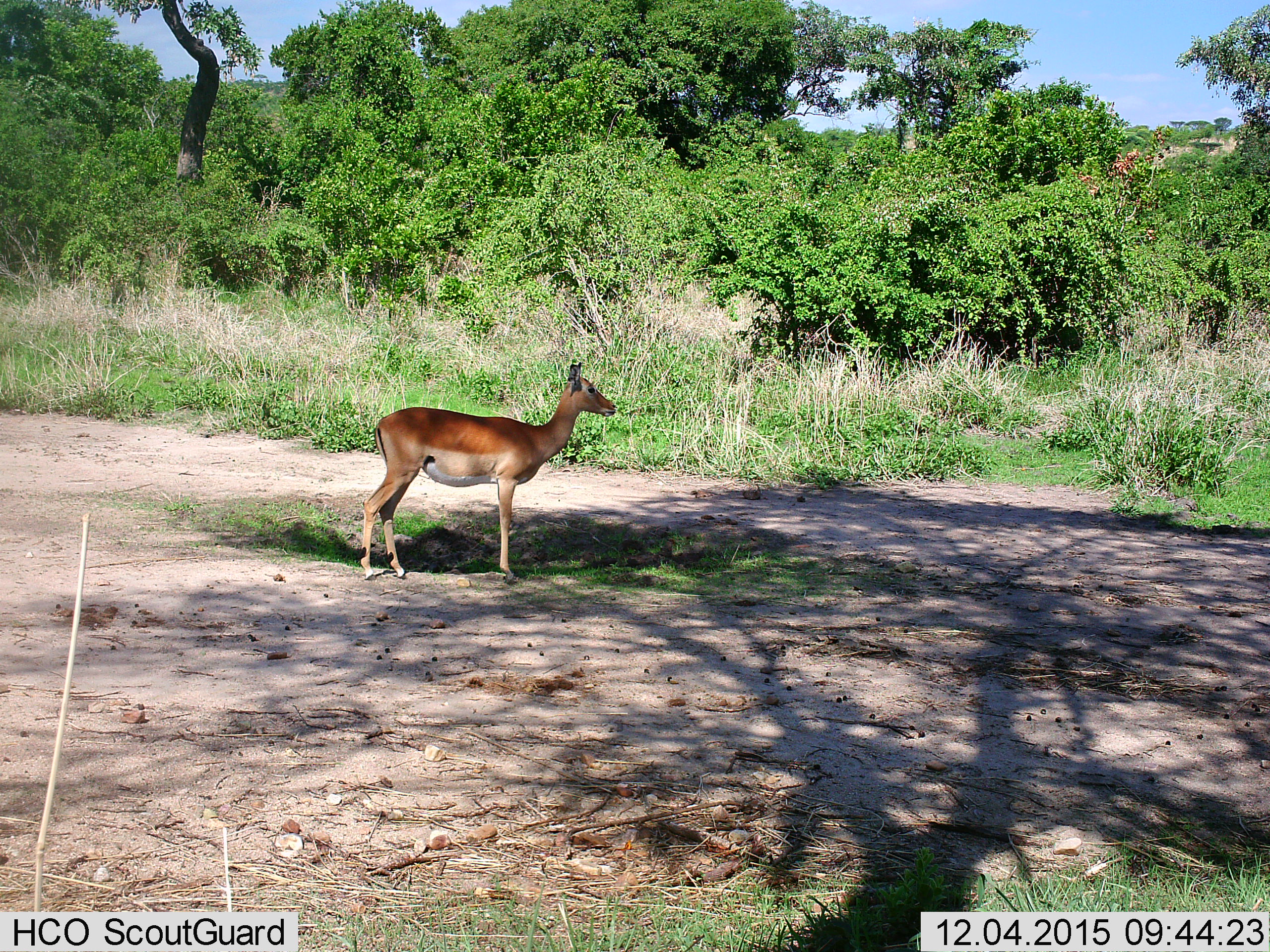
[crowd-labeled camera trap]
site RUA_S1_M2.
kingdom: Animalia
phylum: Chordata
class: Mammalia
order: Artiodactyla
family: Bovidae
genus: Aepyceros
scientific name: Aepyceros melampus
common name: impala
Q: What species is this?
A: Impala (Aepyceros melampus).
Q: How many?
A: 1.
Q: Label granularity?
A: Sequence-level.